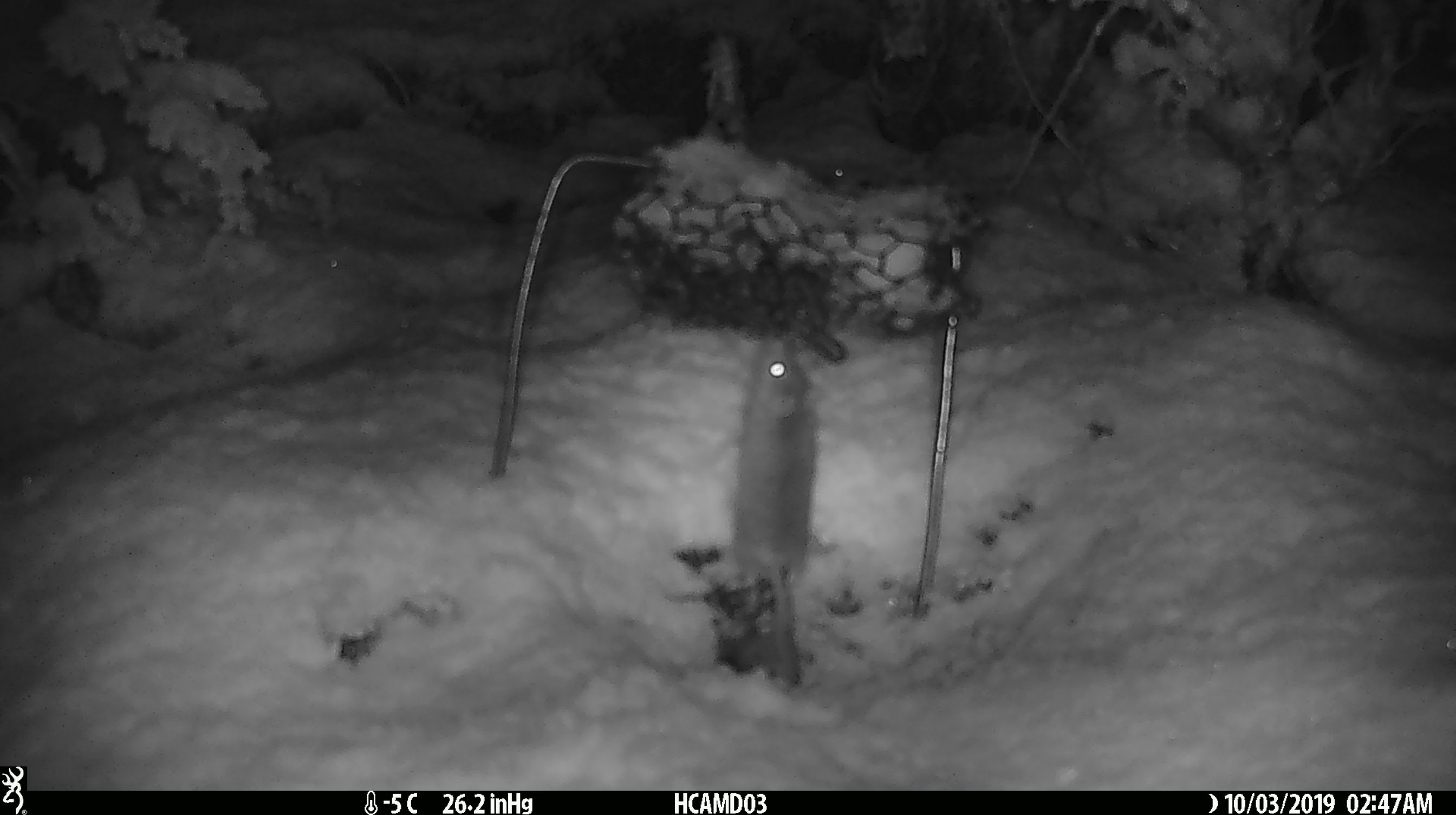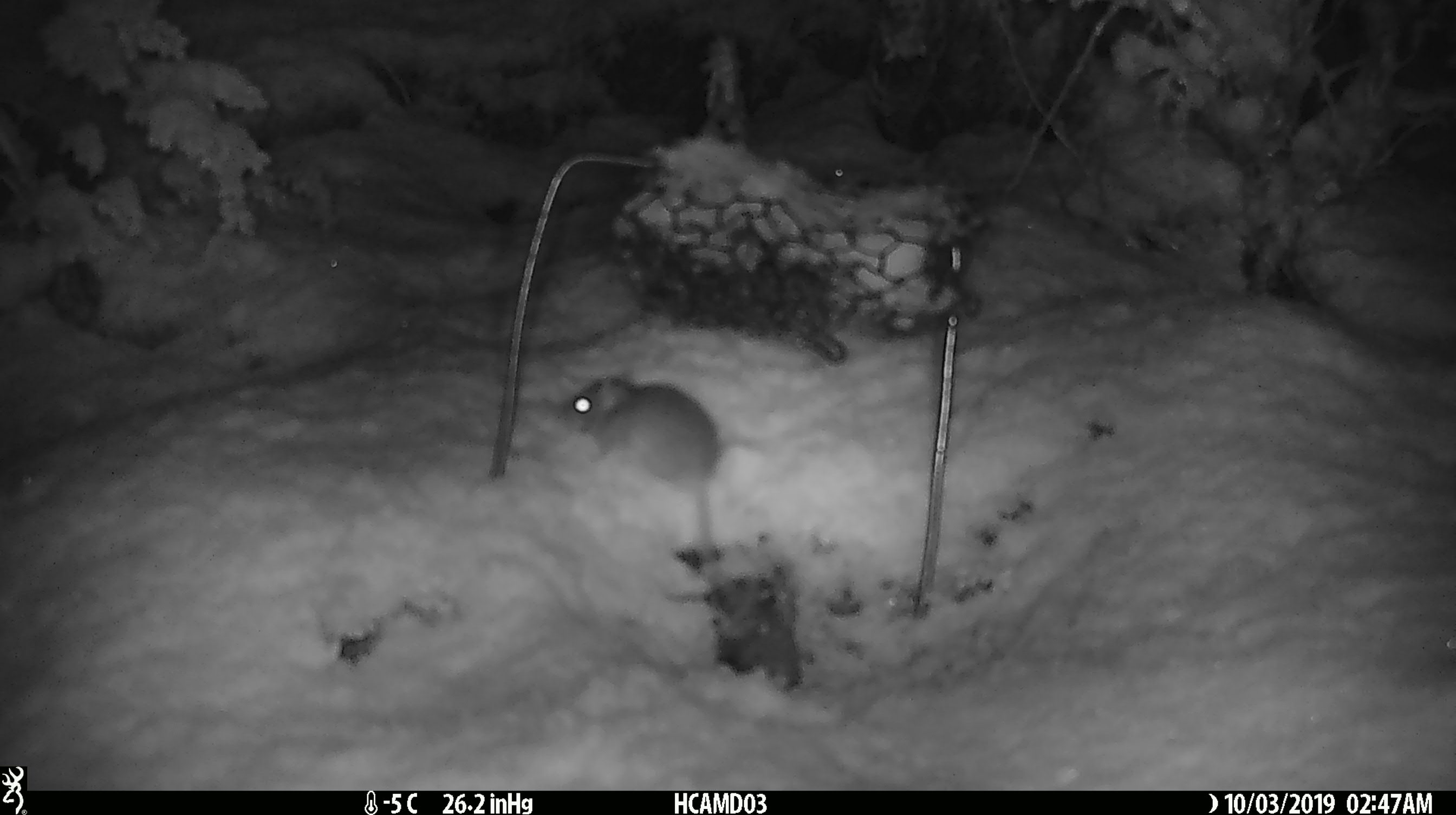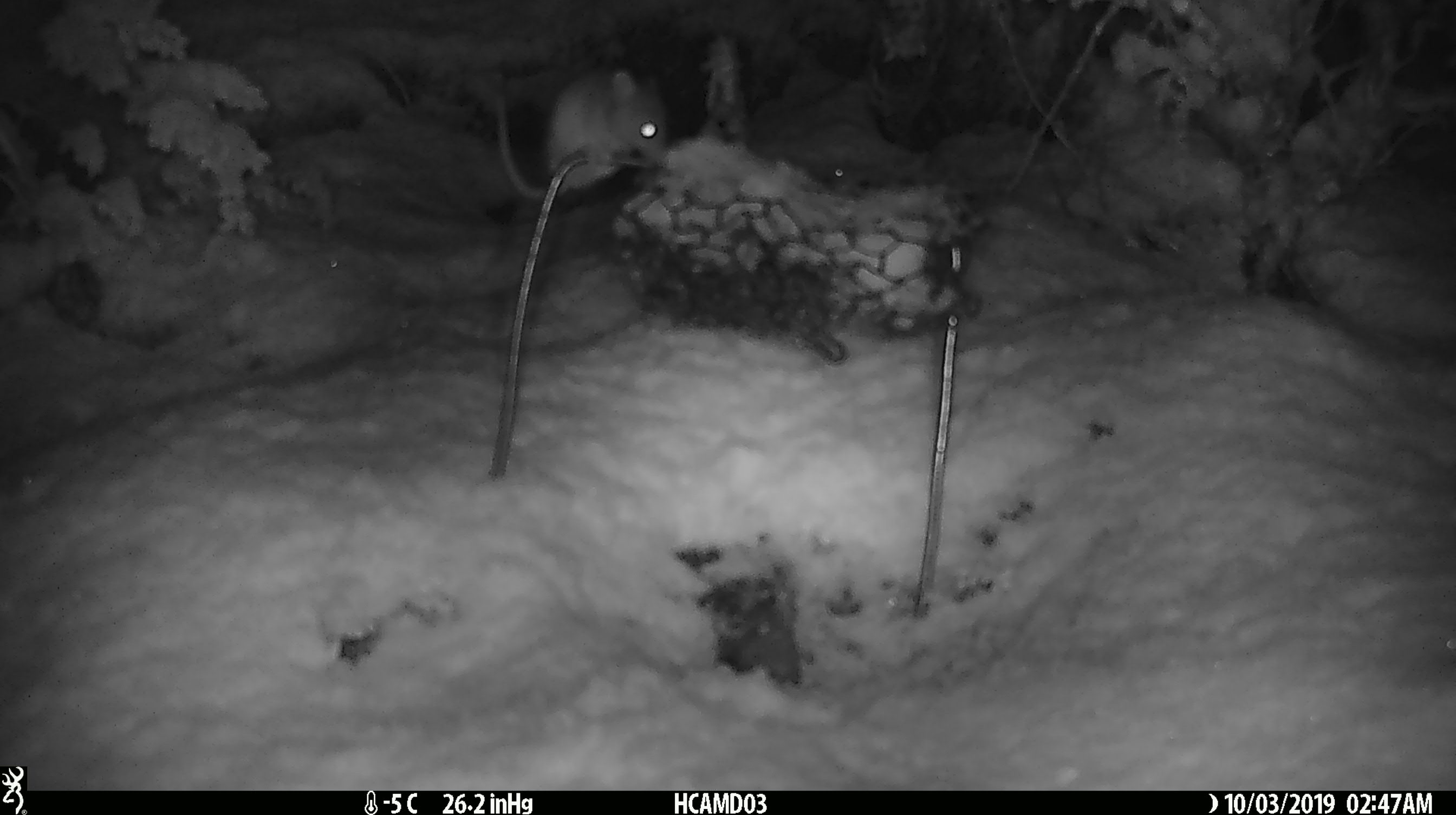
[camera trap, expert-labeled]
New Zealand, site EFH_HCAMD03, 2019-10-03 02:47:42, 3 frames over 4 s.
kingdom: Animalia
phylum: Chordata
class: Mammalia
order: Rodentia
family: Muridae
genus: Mus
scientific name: Mus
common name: mouse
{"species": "mouse (Mus)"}